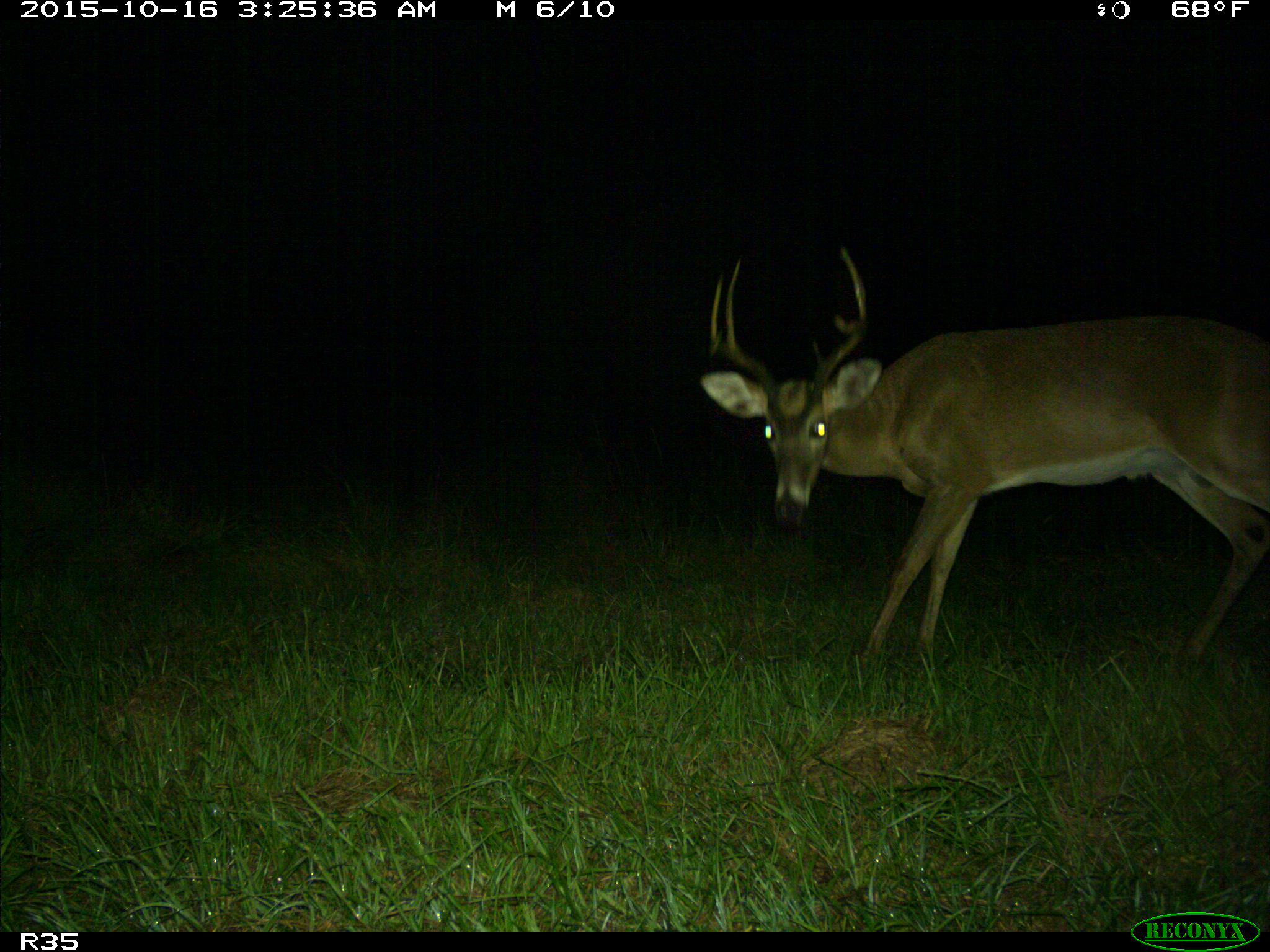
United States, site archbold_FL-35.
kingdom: Animalia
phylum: Chordata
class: Mammalia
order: Artiodactyla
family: Cervidae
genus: Odocoileus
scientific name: Odocoileus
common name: deer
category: unidentified deer